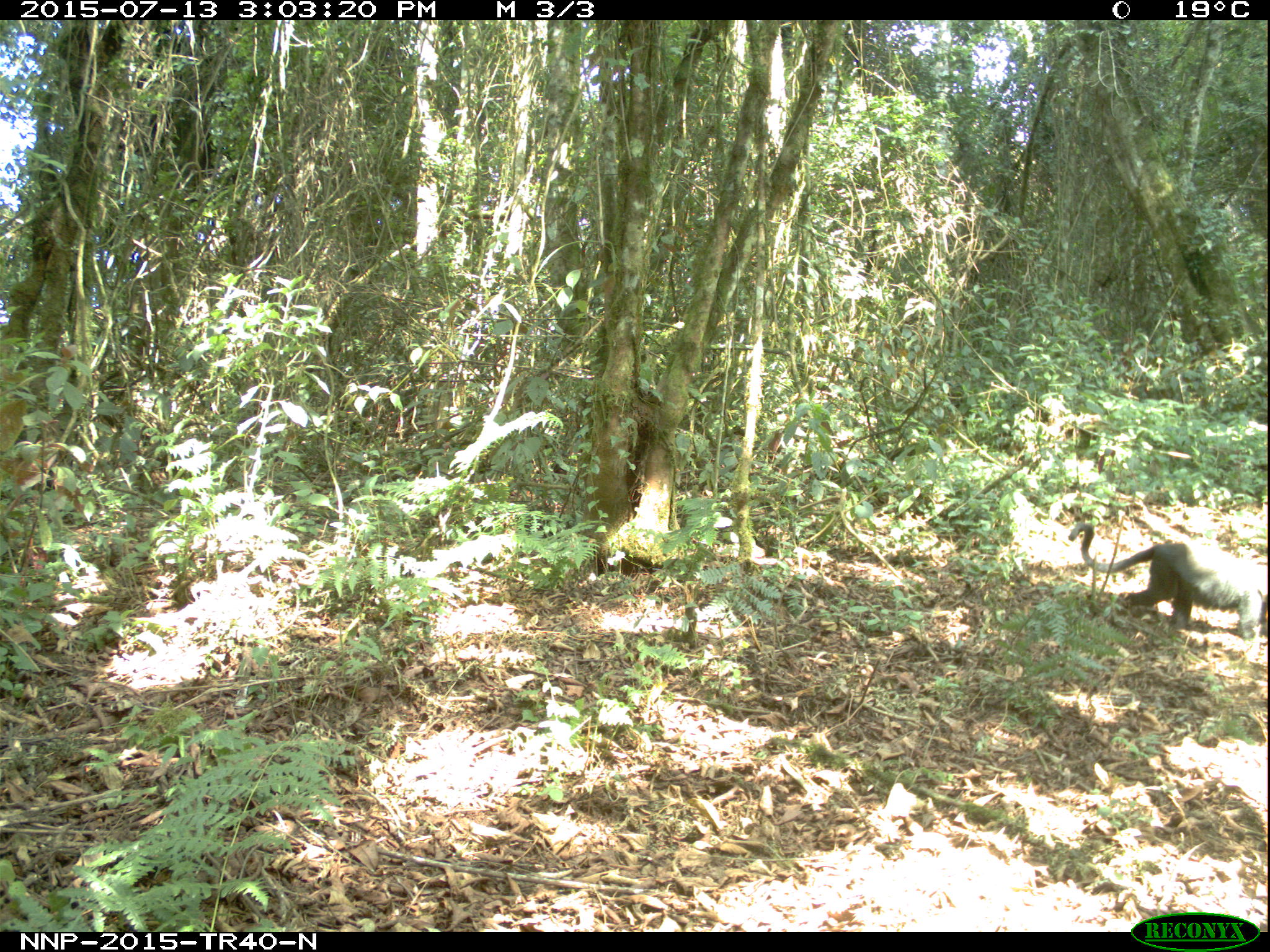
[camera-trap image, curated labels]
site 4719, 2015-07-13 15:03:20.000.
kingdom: Animalia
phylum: Chordata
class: Mammalia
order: Primates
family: Cercopithecidae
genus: Allochrocebus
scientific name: Allochrocebus lhoesti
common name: l'hoest's monkey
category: cercopithecus lhoesti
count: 1